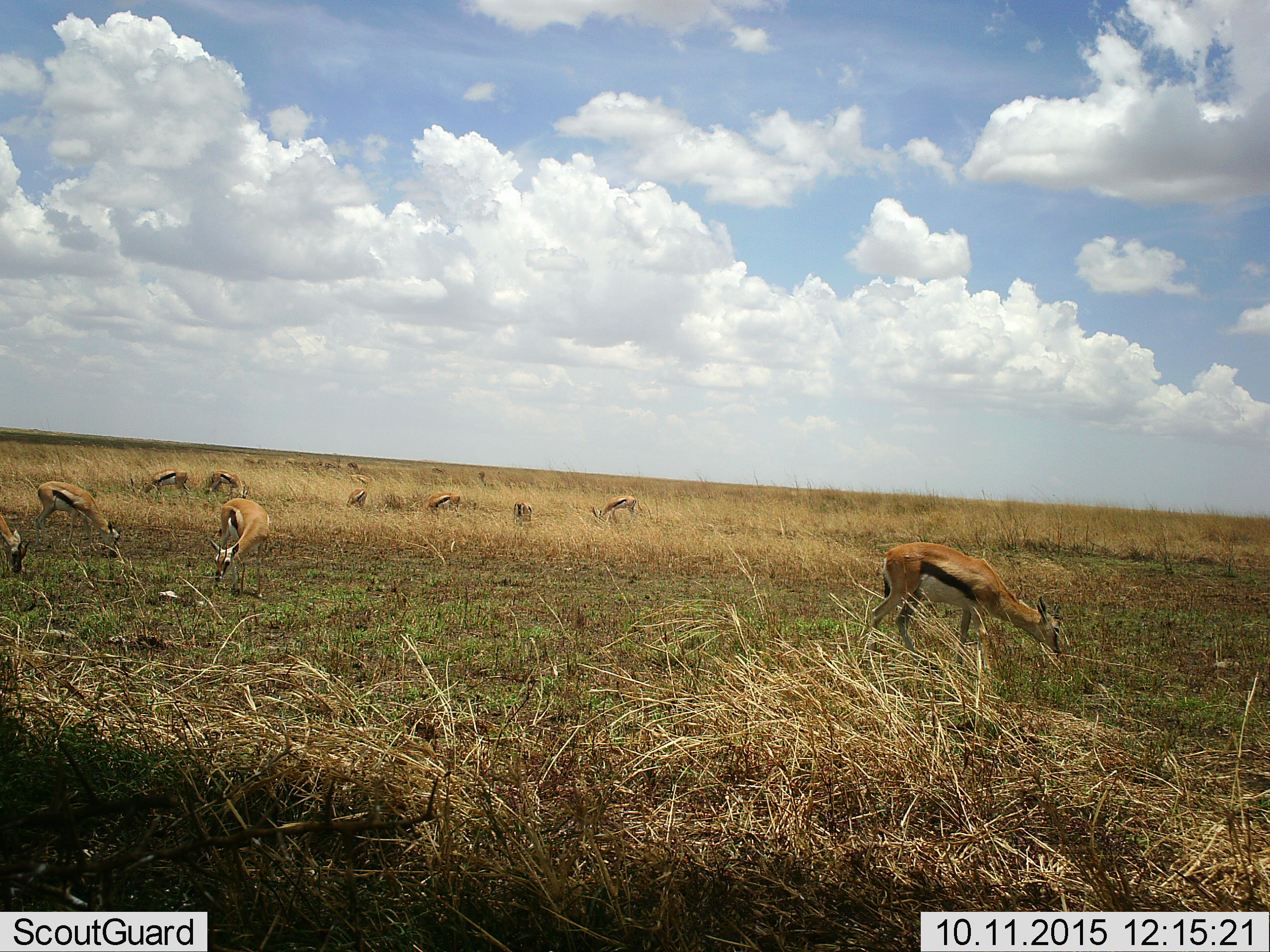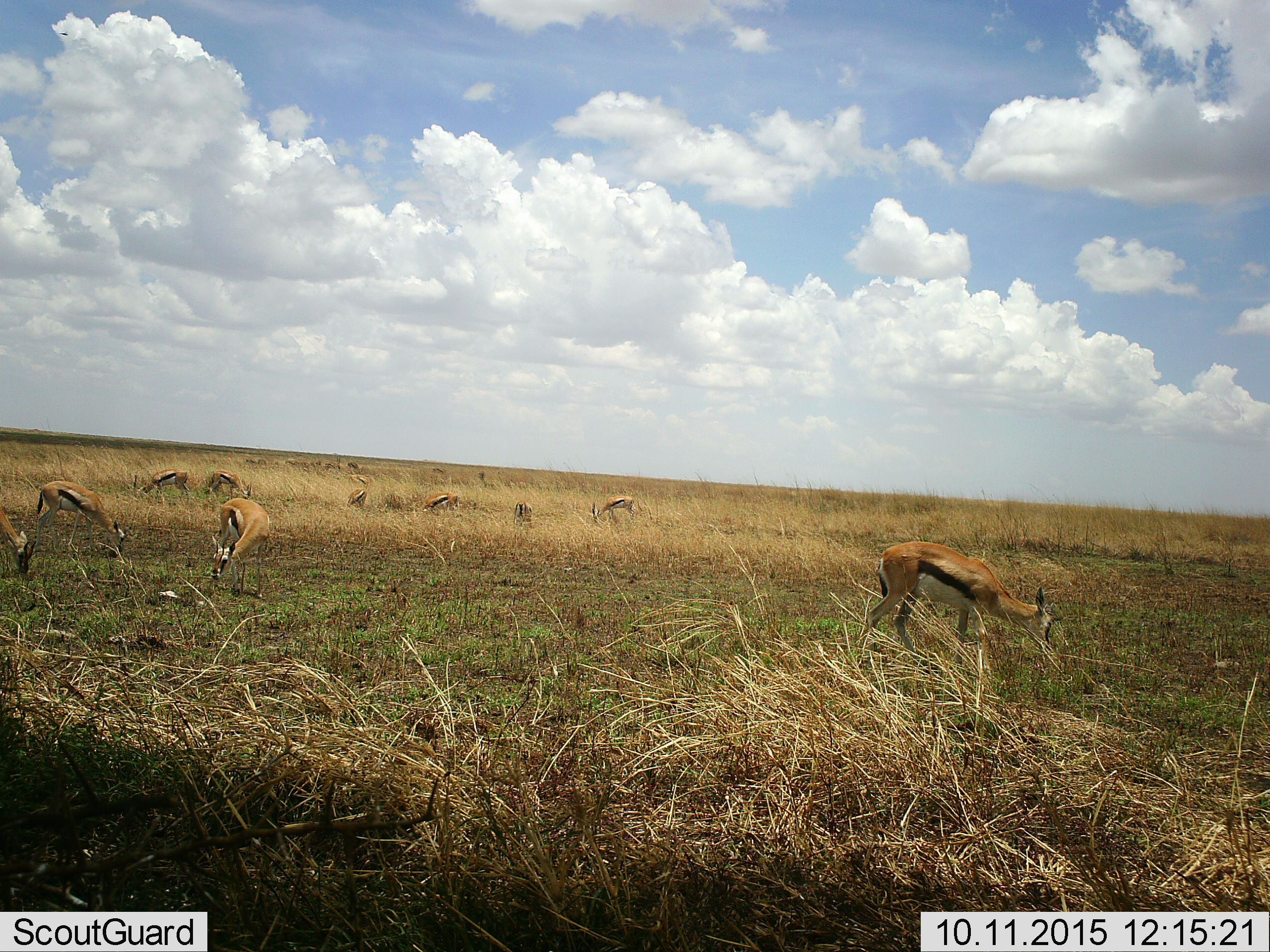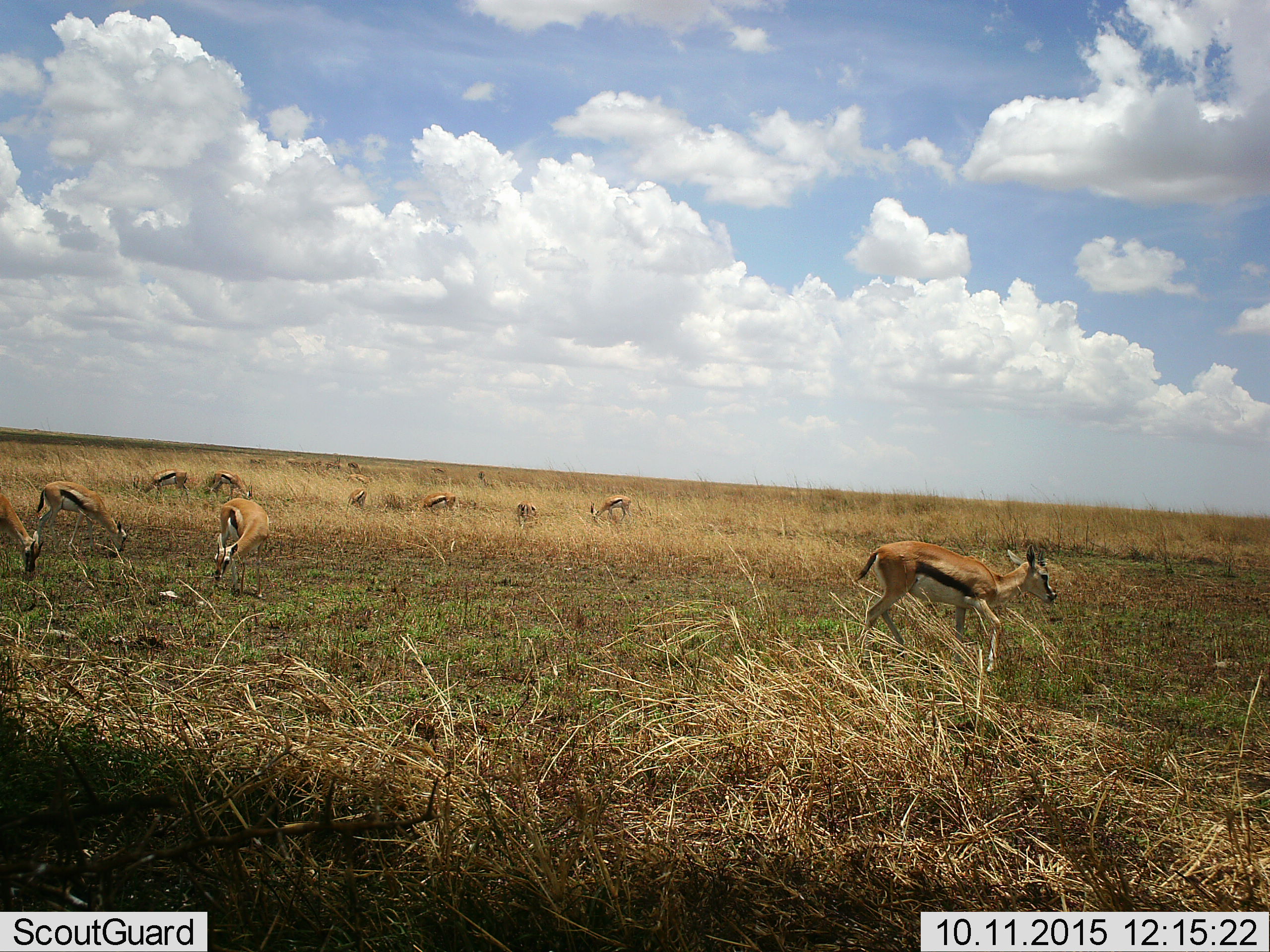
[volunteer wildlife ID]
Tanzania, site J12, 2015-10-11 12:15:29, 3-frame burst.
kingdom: Animalia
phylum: Chordata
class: Mammalia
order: Artiodactyla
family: Bovidae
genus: Eudorcas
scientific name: Eudorcas thomsonii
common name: thomson's gazelle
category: gazellethomsons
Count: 11-50.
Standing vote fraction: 50%.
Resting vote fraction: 10%.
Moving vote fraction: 10%.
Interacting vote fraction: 0%.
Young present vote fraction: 10%.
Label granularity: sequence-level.